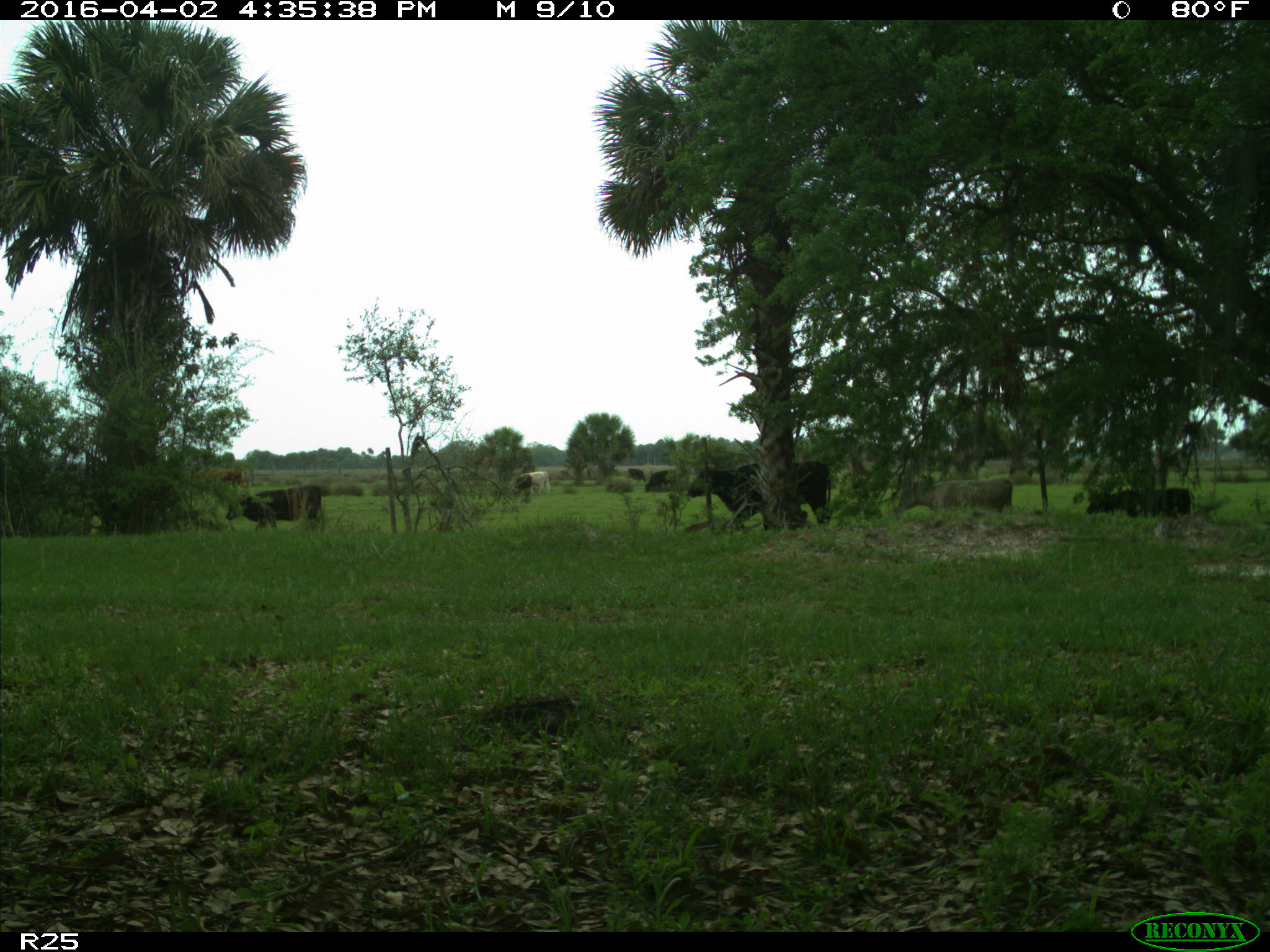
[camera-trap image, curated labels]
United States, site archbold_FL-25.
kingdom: Animalia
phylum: Chordata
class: Mammalia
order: Artiodactyla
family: Bovidae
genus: Bos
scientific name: Bos taurus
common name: domestic cow